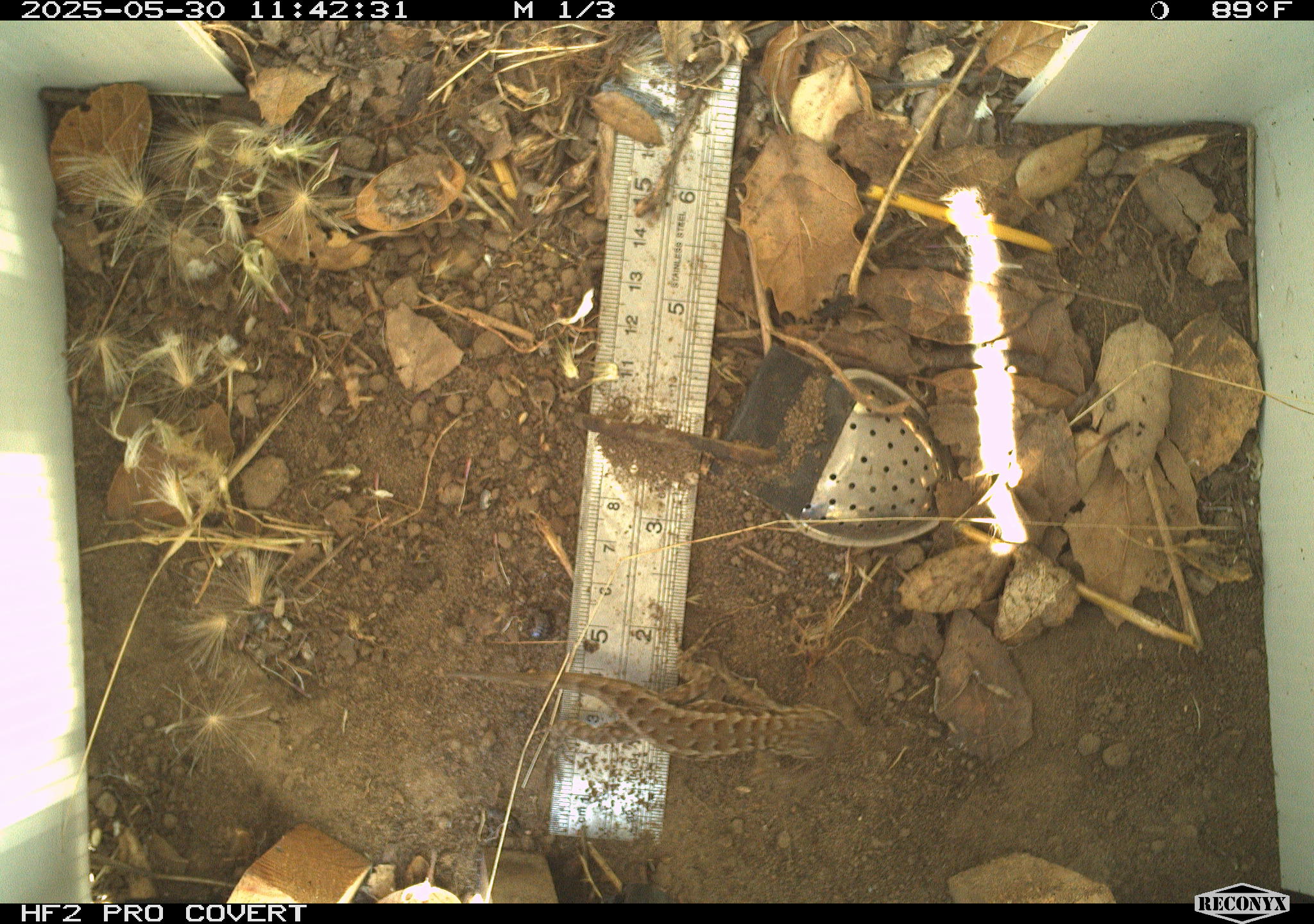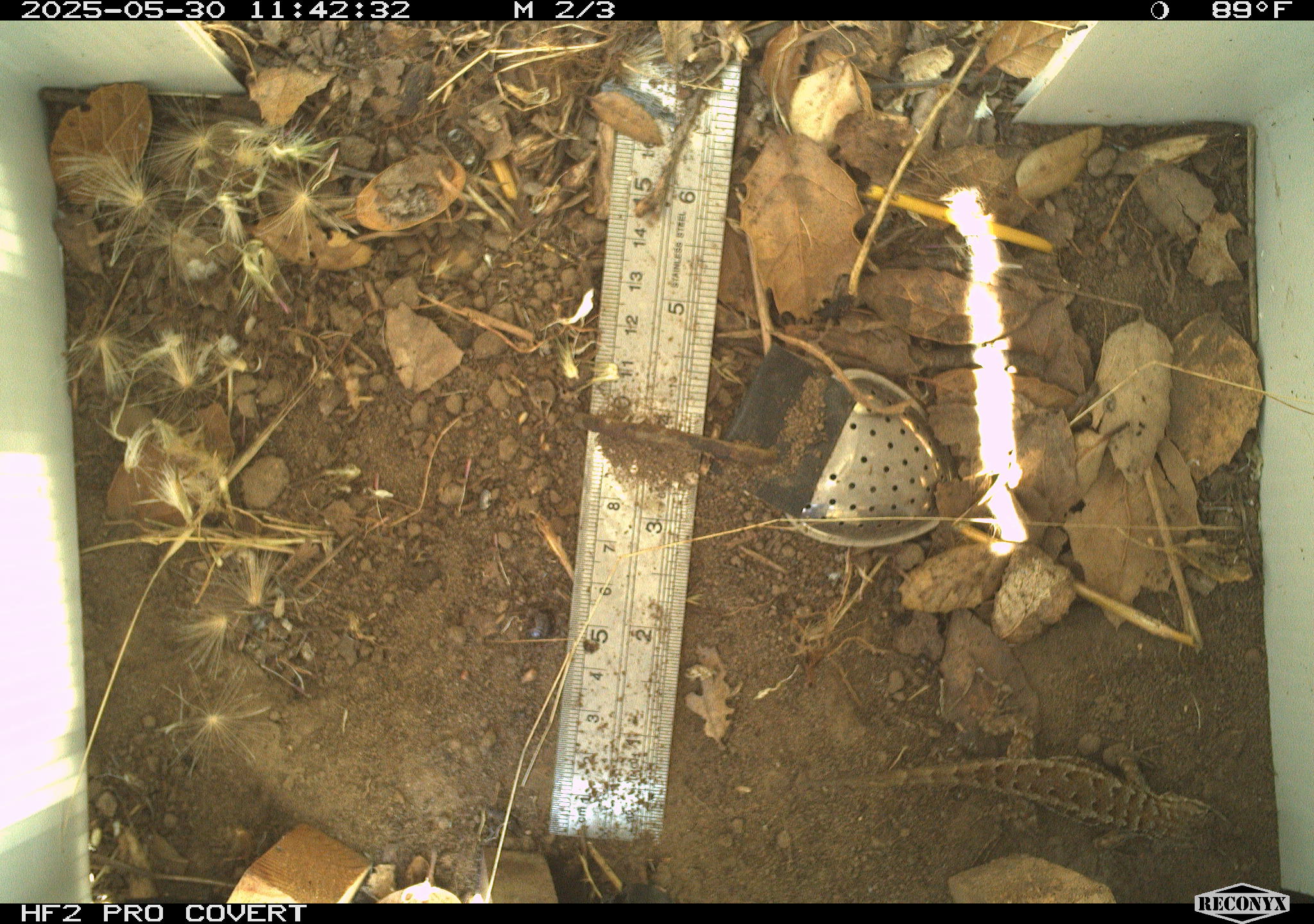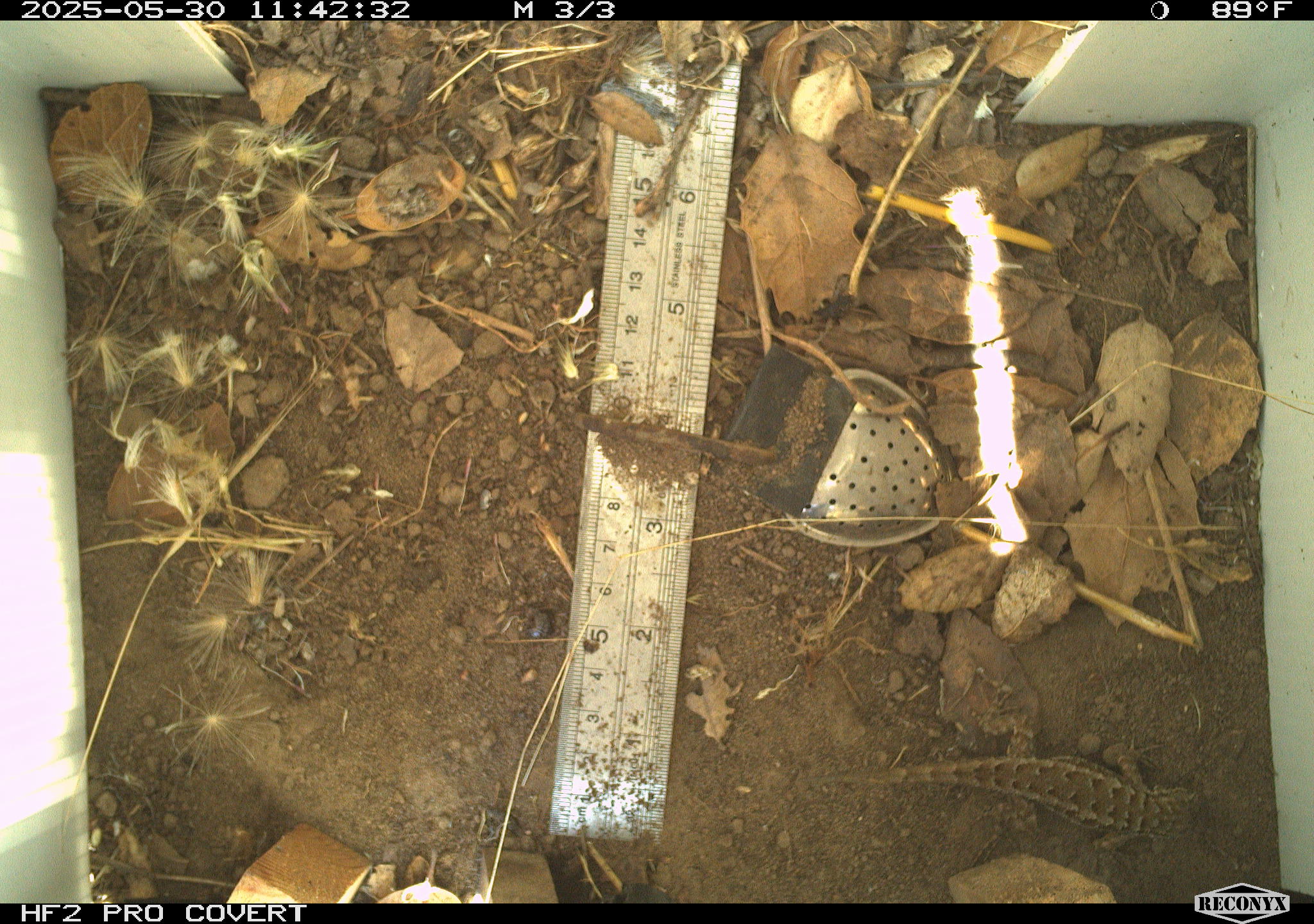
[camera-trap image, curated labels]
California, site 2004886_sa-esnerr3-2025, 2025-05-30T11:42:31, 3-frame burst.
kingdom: Animalia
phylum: Chordata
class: Reptilia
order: Squamata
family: Phrynosomatidae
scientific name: Phrynosomatidae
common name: north american spiny lizards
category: sceloporus/uta species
Sceloporus/uta species (north american spiny lizards) (Phrynosomatidae).